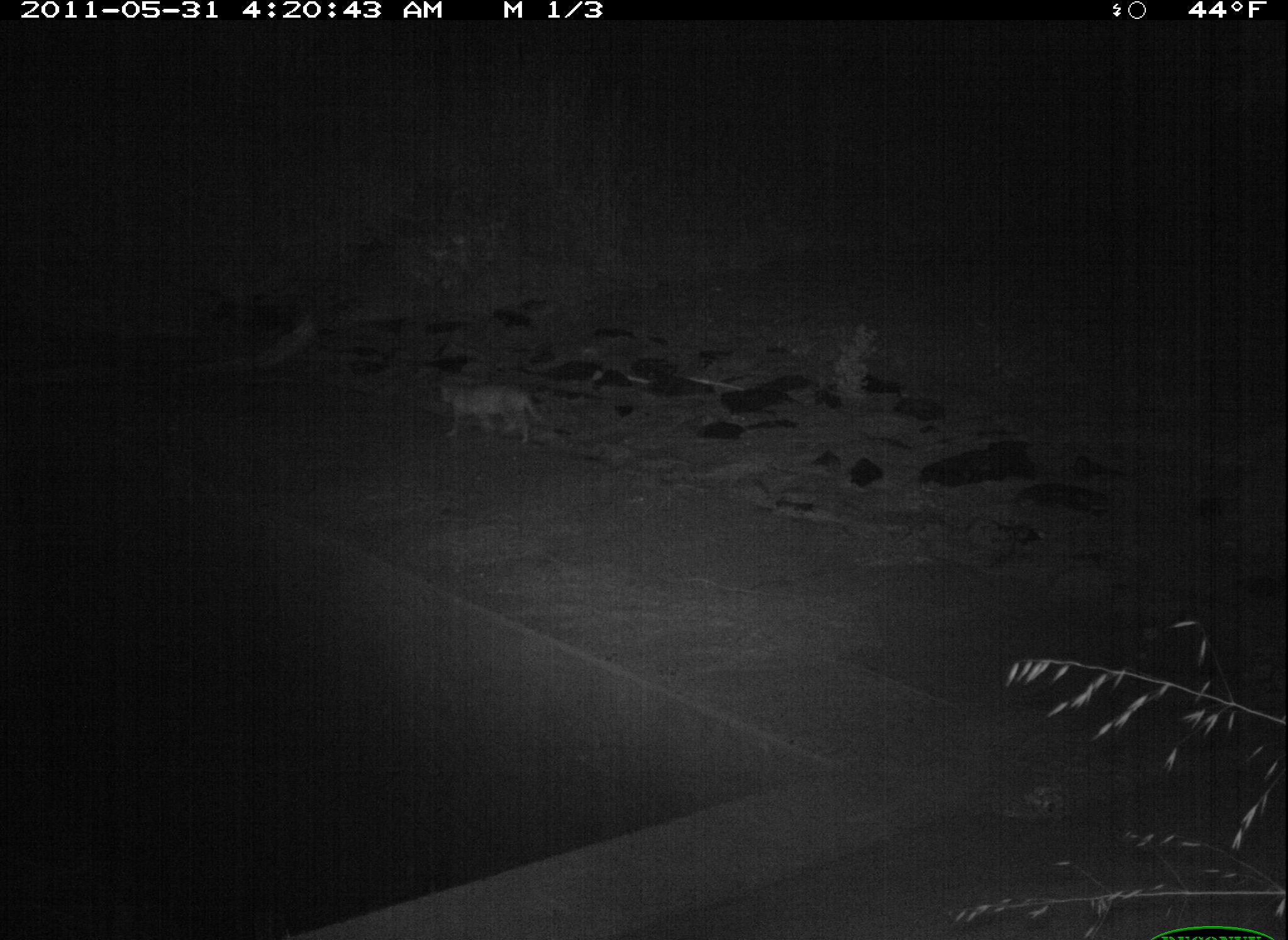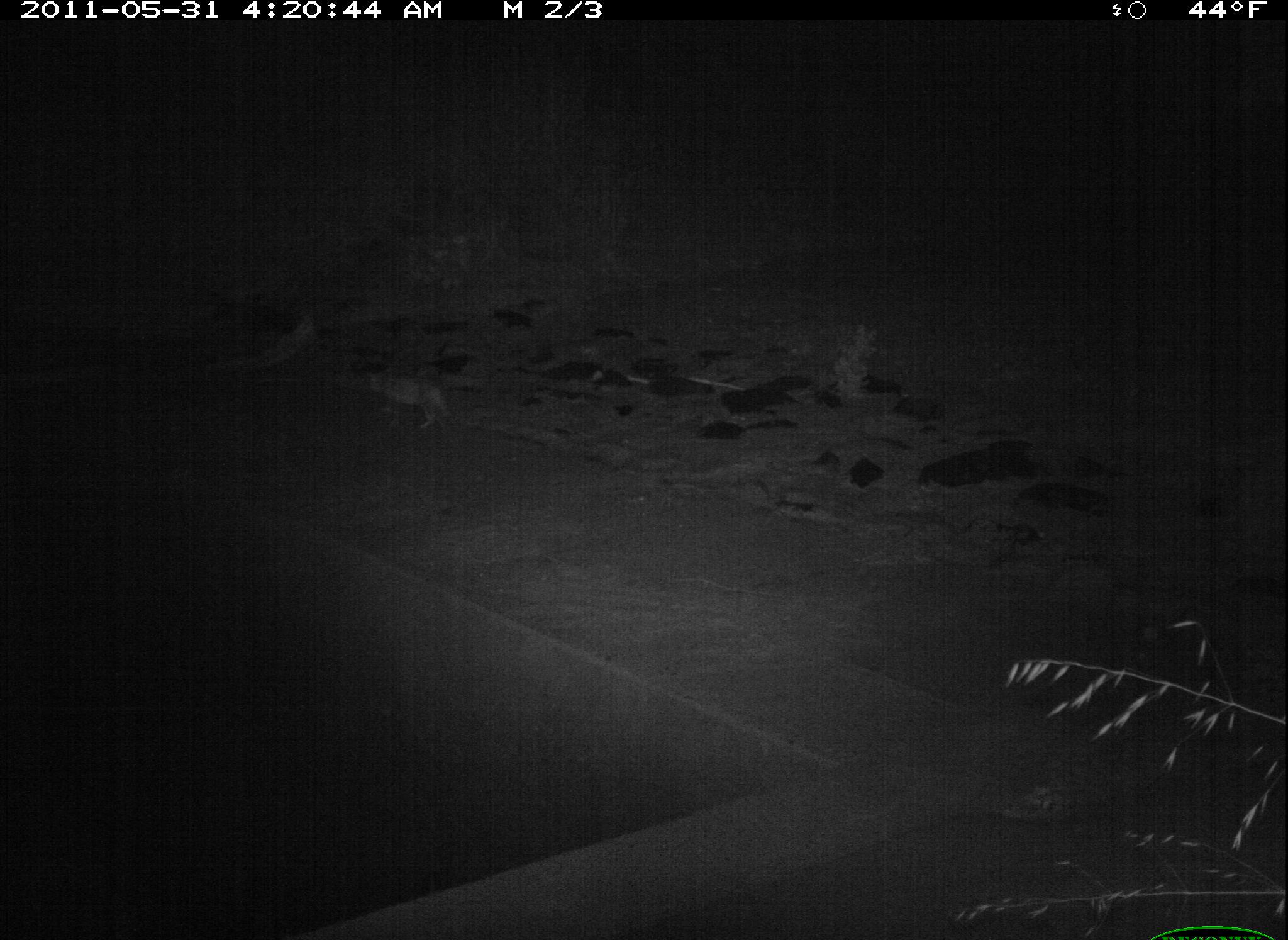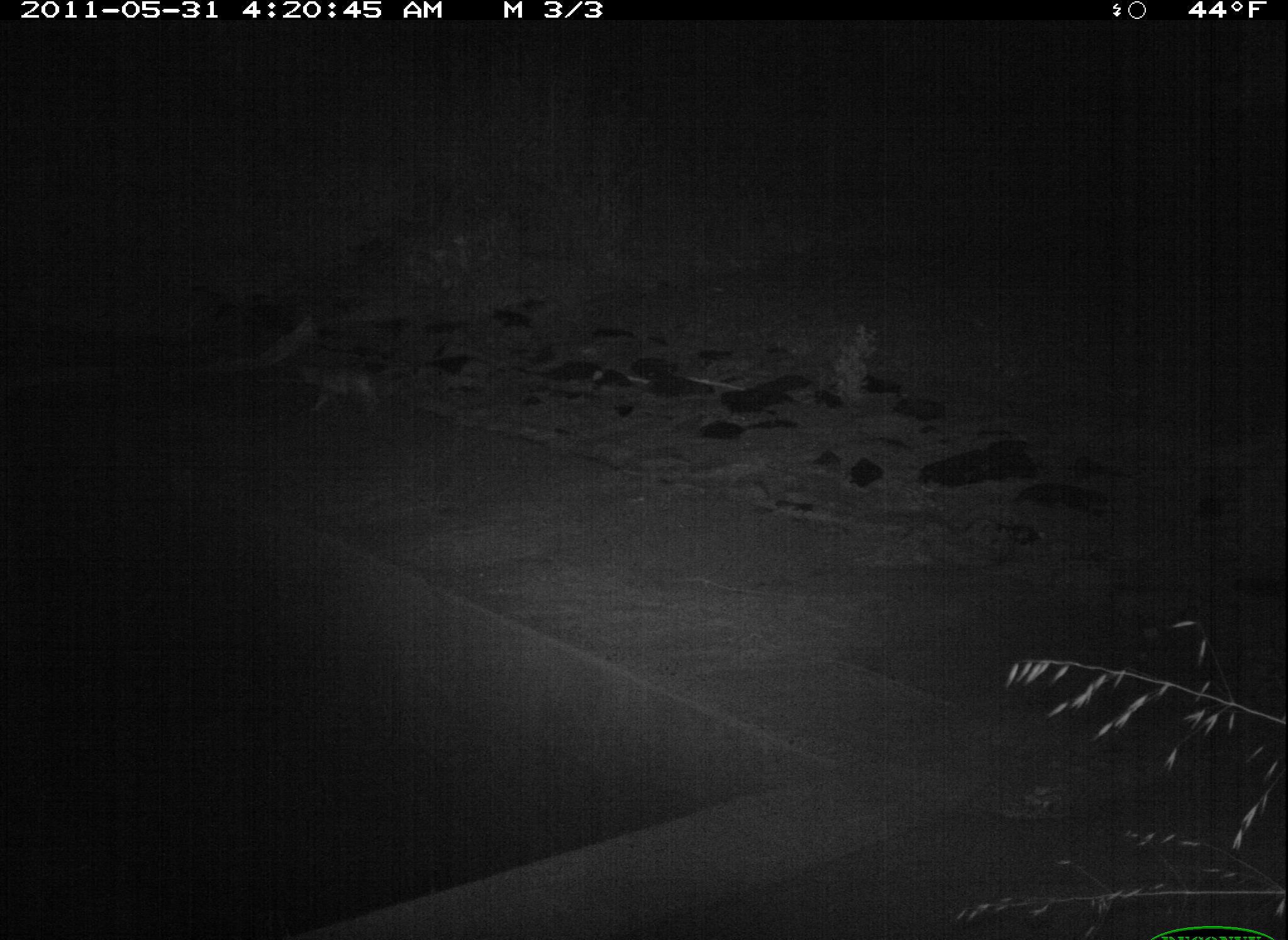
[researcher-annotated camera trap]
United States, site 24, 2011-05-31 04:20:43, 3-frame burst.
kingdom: Animalia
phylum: Chordata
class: Mammalia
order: Carnivora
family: Felidae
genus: Felis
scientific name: Felis catus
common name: cat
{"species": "cat (Felis catus)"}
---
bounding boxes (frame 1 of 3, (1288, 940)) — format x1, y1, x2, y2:
cat: 439, 384, 544, 444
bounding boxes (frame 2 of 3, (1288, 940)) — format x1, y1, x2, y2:
cat: 369, 371, 453, 433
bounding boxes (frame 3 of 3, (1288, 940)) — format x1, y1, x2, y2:
cat: 301, 365, 379, 415